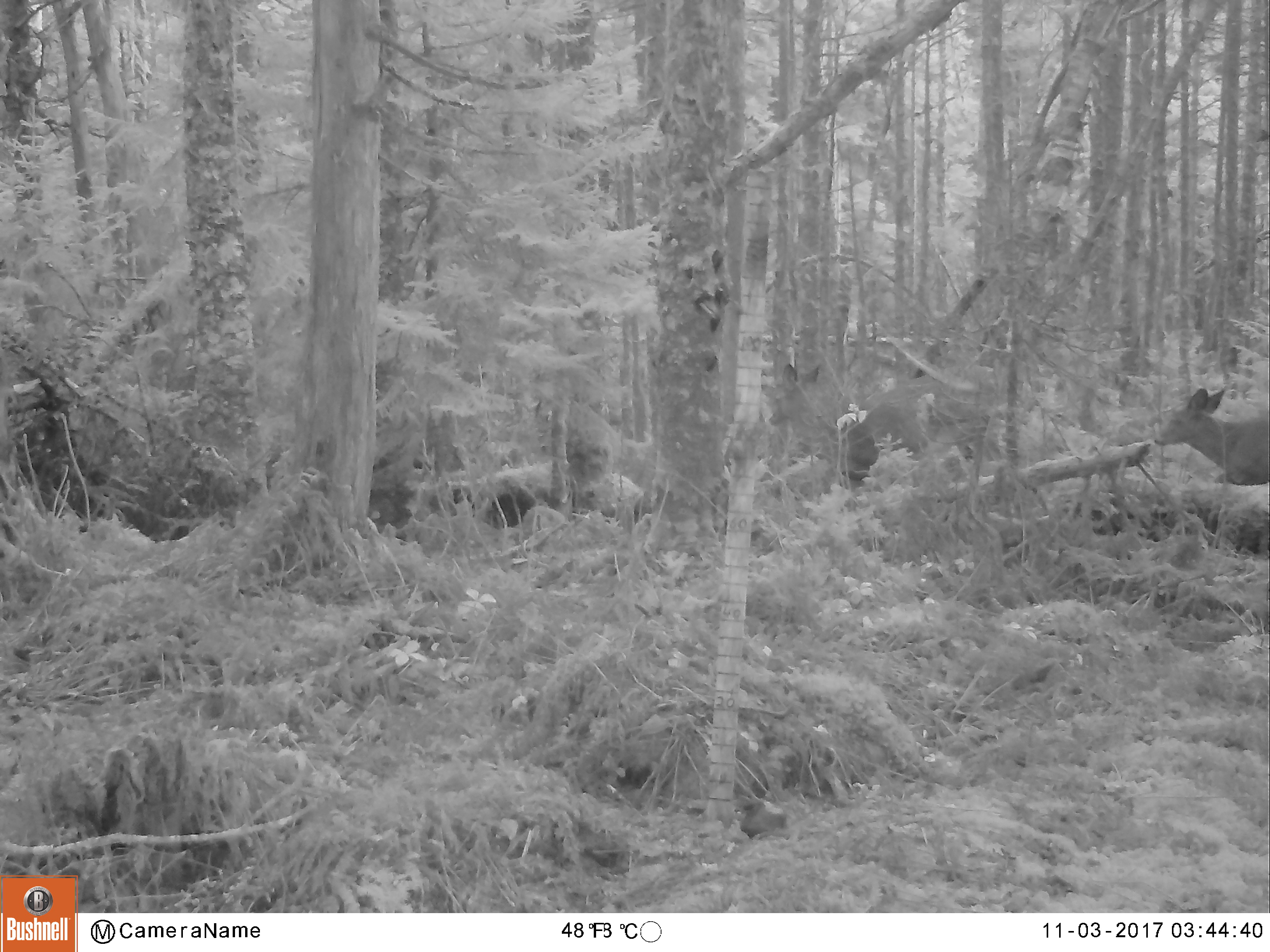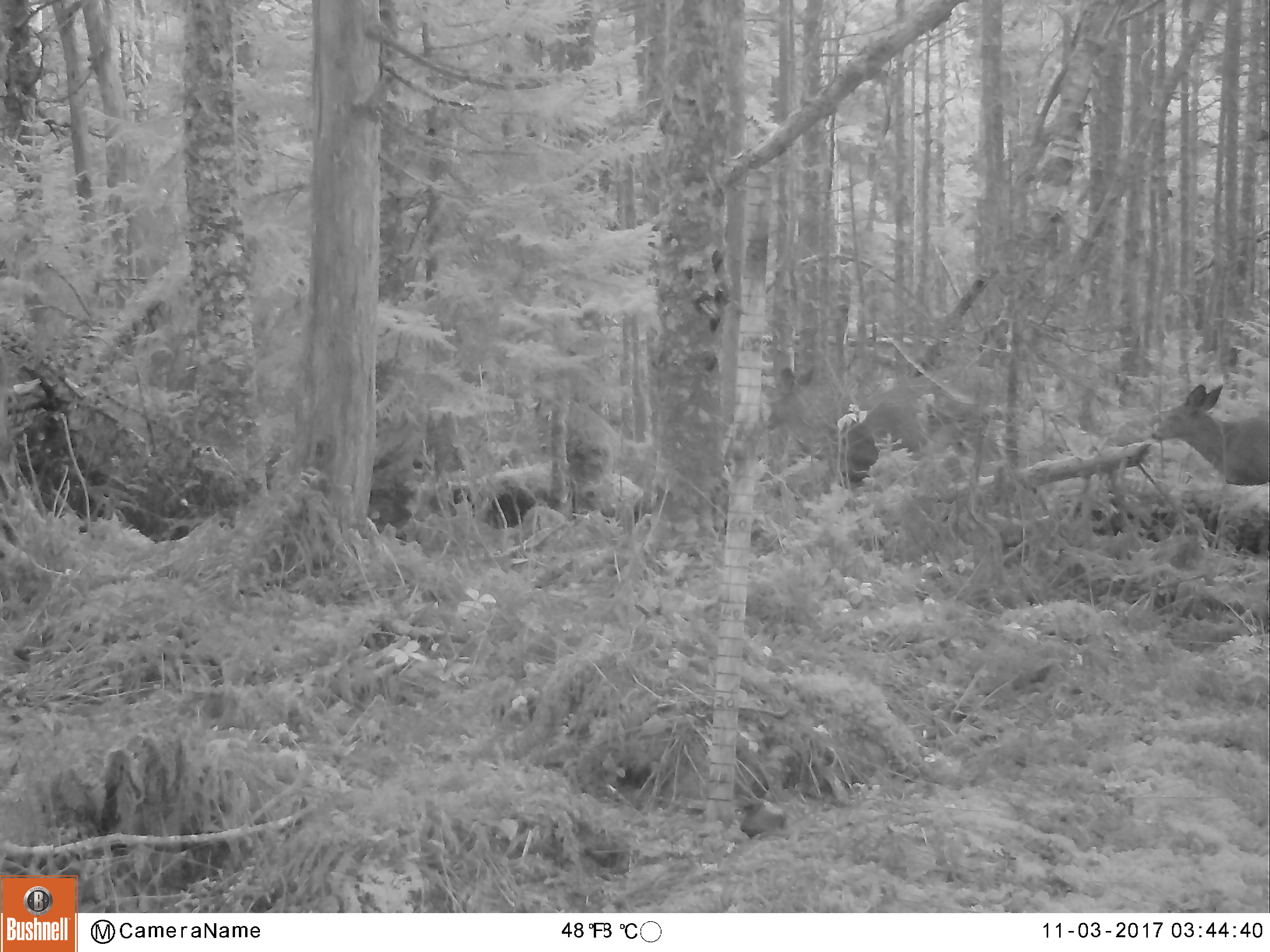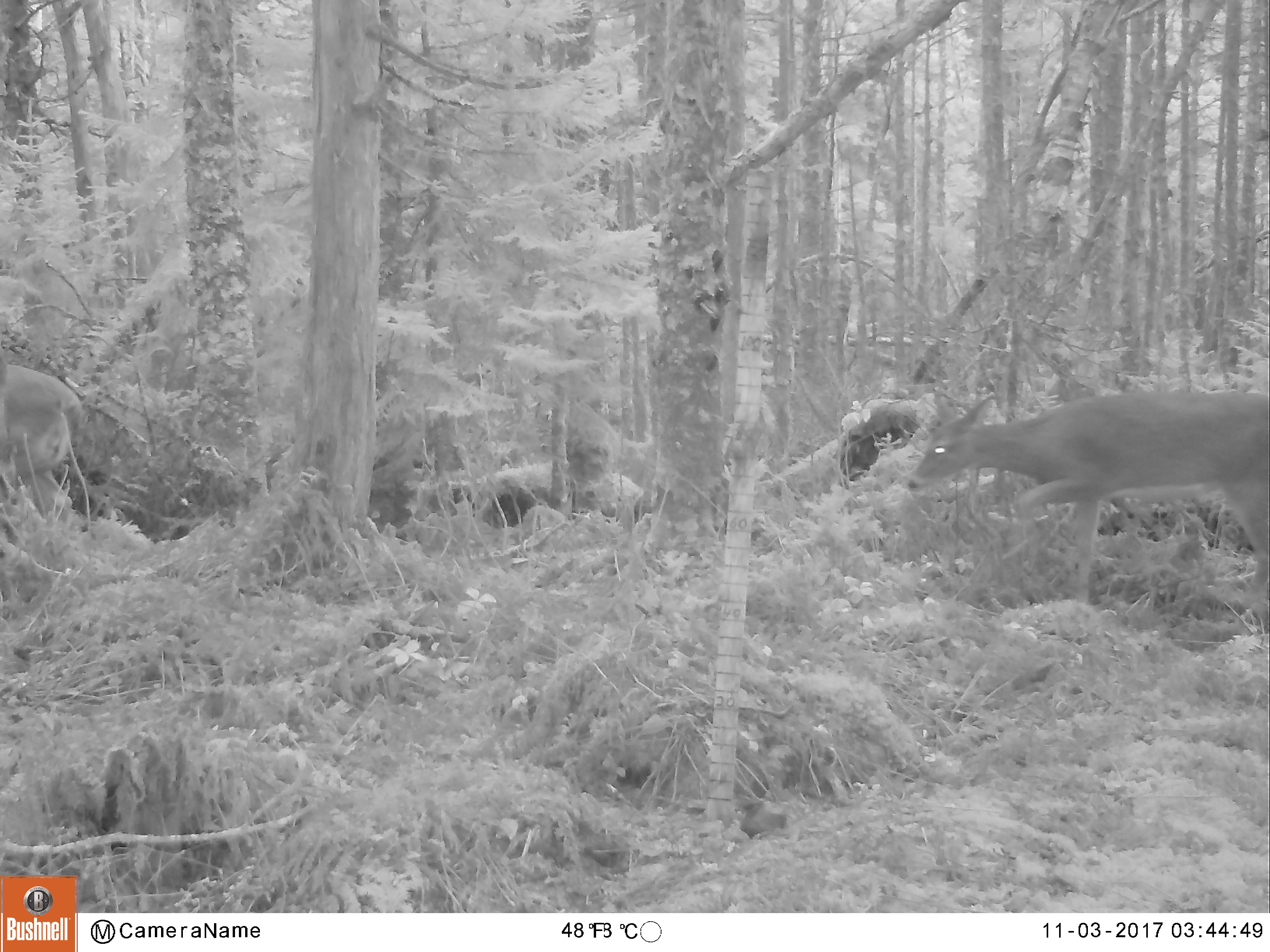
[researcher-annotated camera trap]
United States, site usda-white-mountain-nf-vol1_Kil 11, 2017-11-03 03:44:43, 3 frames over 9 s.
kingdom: Animalia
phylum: Chordata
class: Mammalia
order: Artiodactyla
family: Cervidae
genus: Odocoileus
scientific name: Odocoileus virginianus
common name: white-tailed deer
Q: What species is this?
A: White-tailed deer (Odocoileus virginianus).